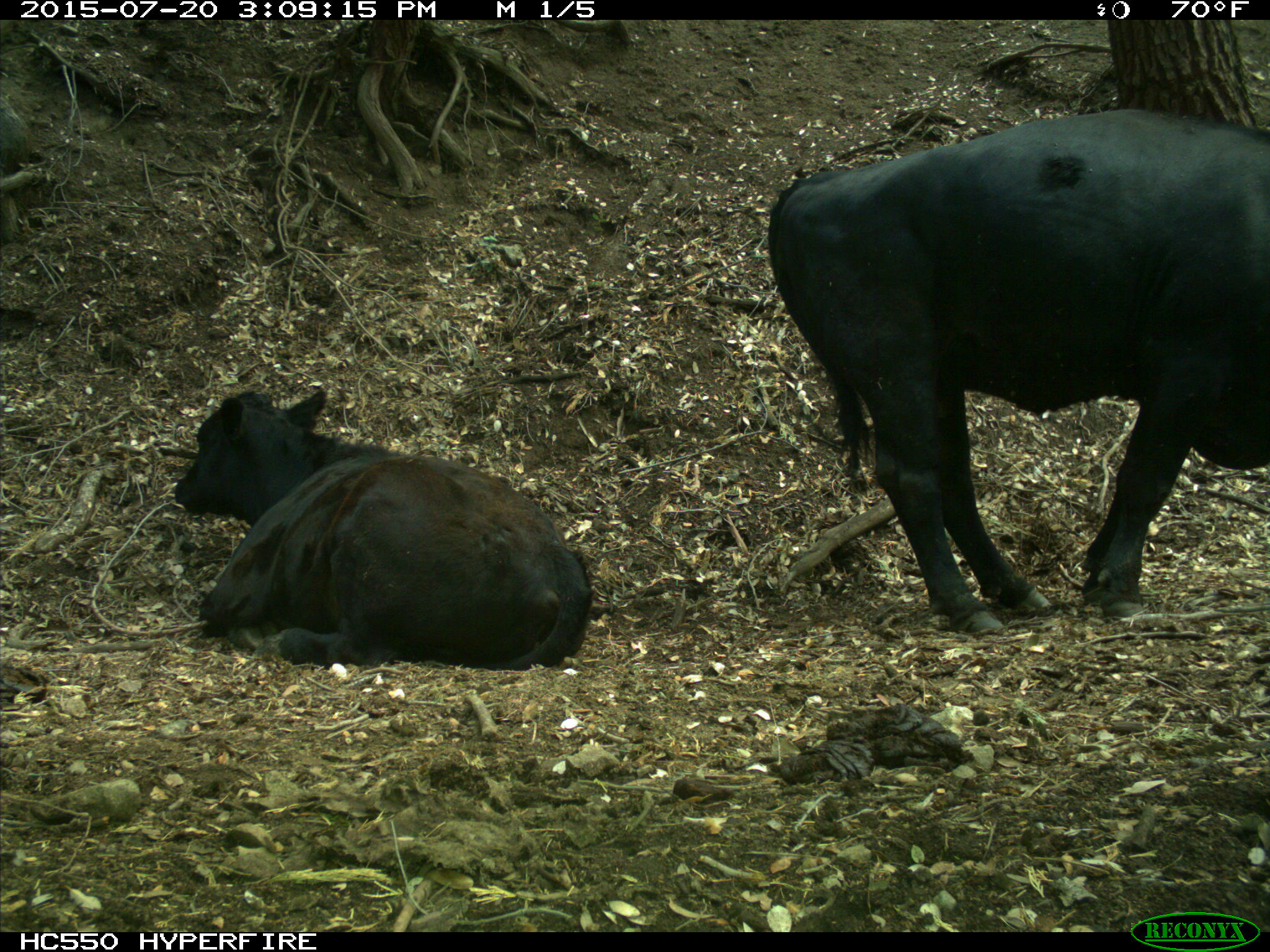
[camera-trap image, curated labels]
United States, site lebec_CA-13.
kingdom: Animalia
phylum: Chordata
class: Mammalia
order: Artiodactyla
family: Bovidae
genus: Bos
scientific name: Bos taurus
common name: domestic cow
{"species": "Bos taurus (domestic cow)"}